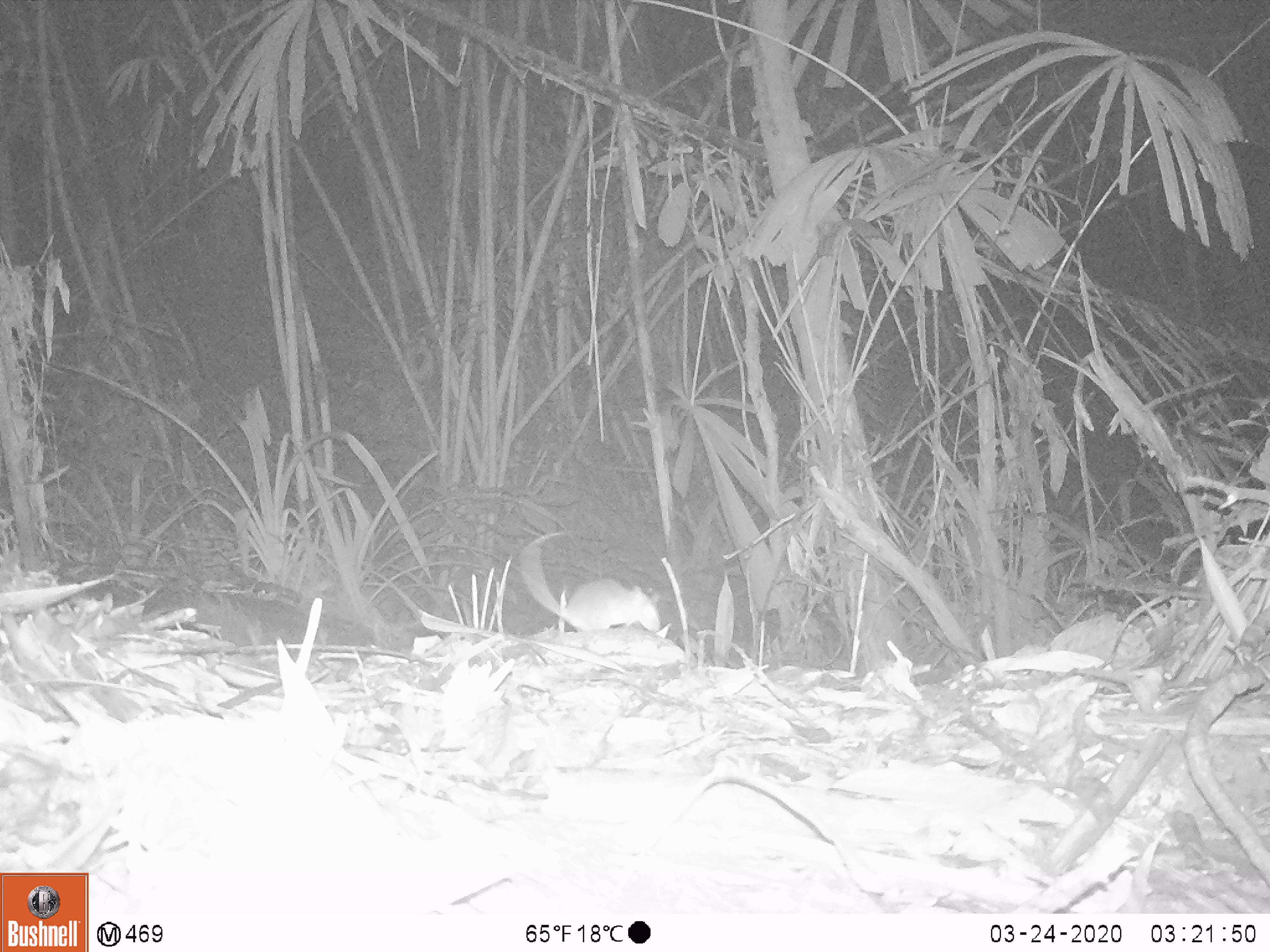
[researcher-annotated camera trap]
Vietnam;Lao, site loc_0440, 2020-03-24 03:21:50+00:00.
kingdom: Animalia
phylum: Chordata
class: Mammalia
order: Rodentia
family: Muridae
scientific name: Muridae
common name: old-world mice and rats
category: unidentified murid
Unidentified murid (old-world mice and rats) (Muridae). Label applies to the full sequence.